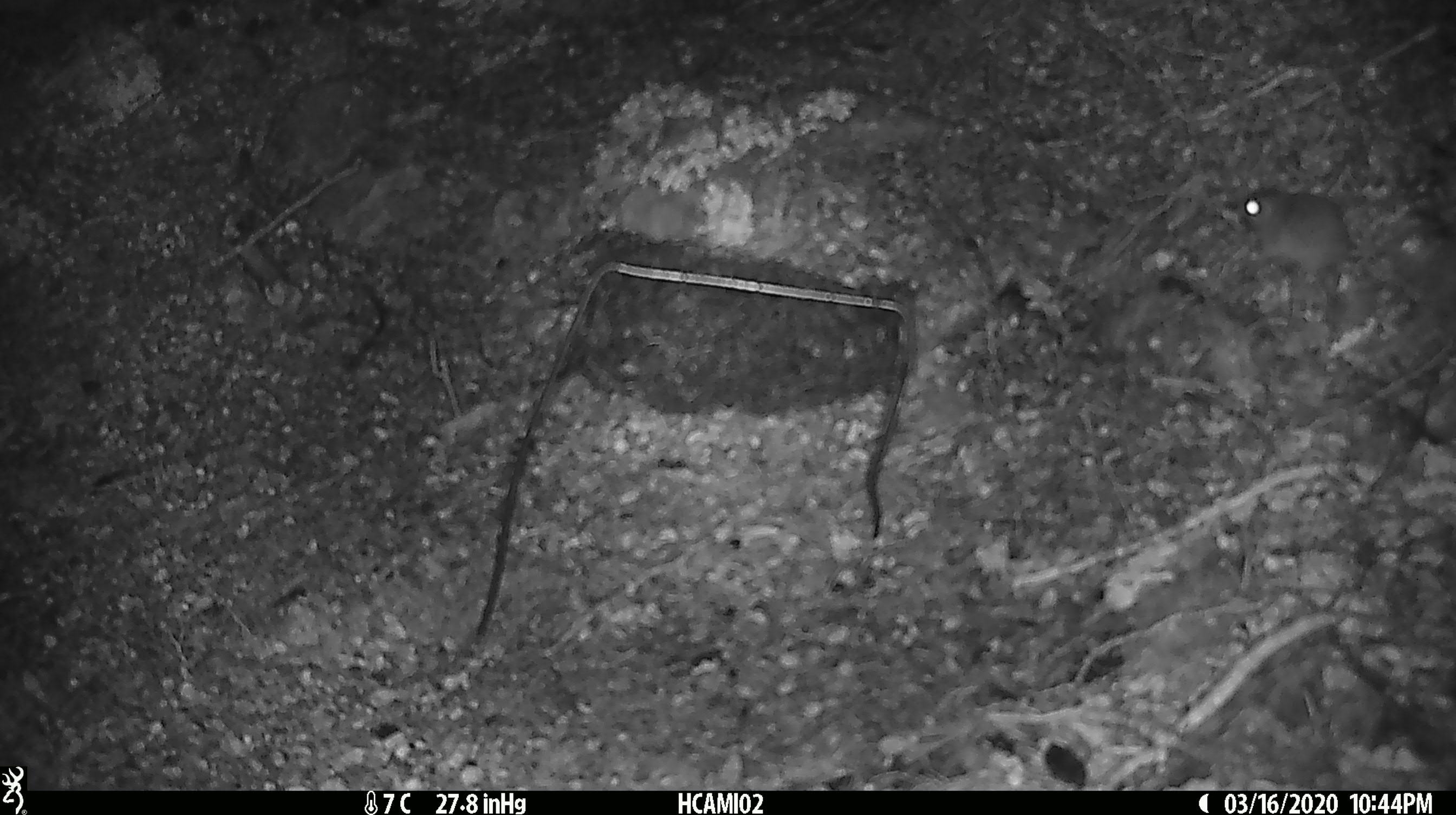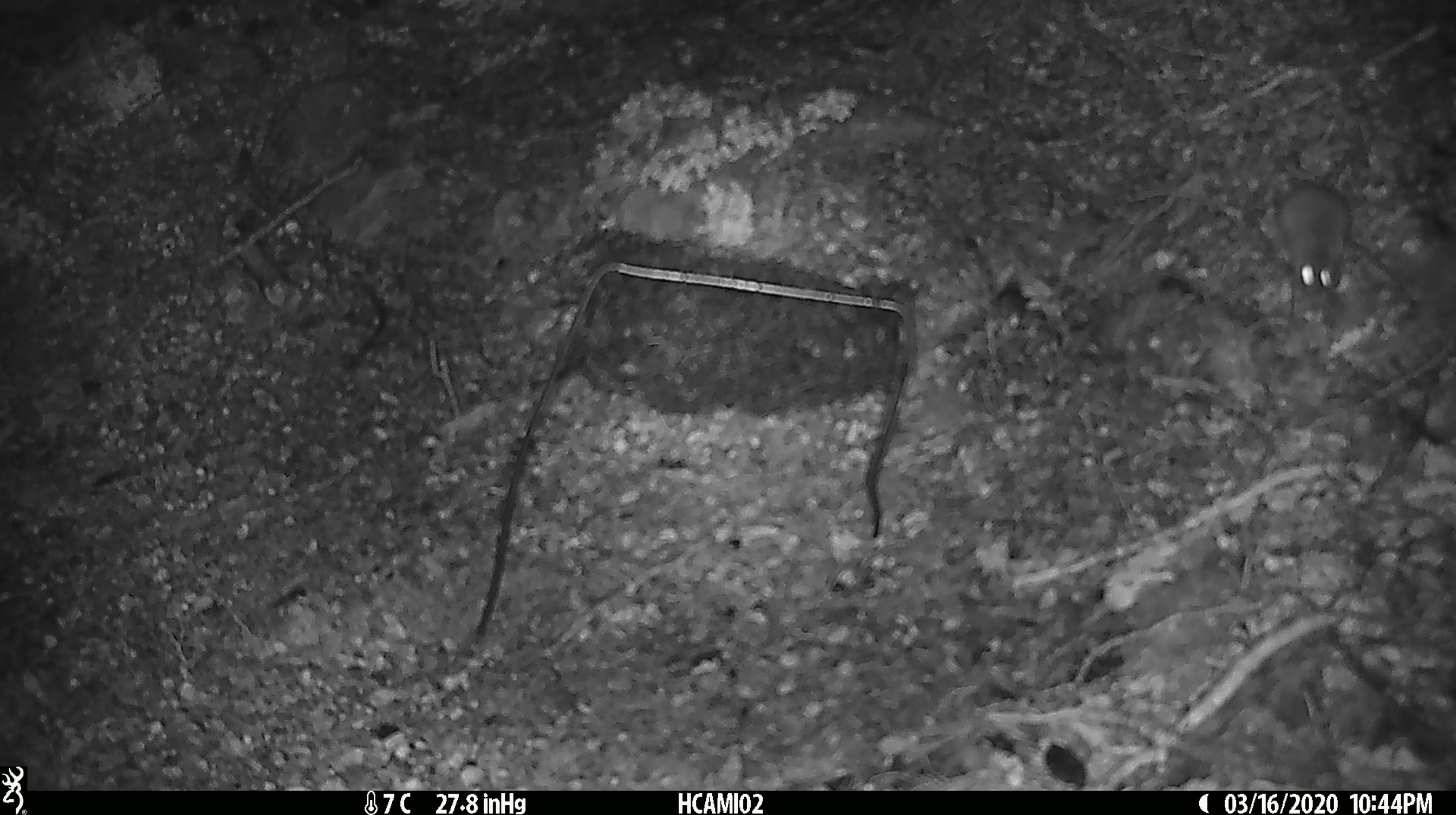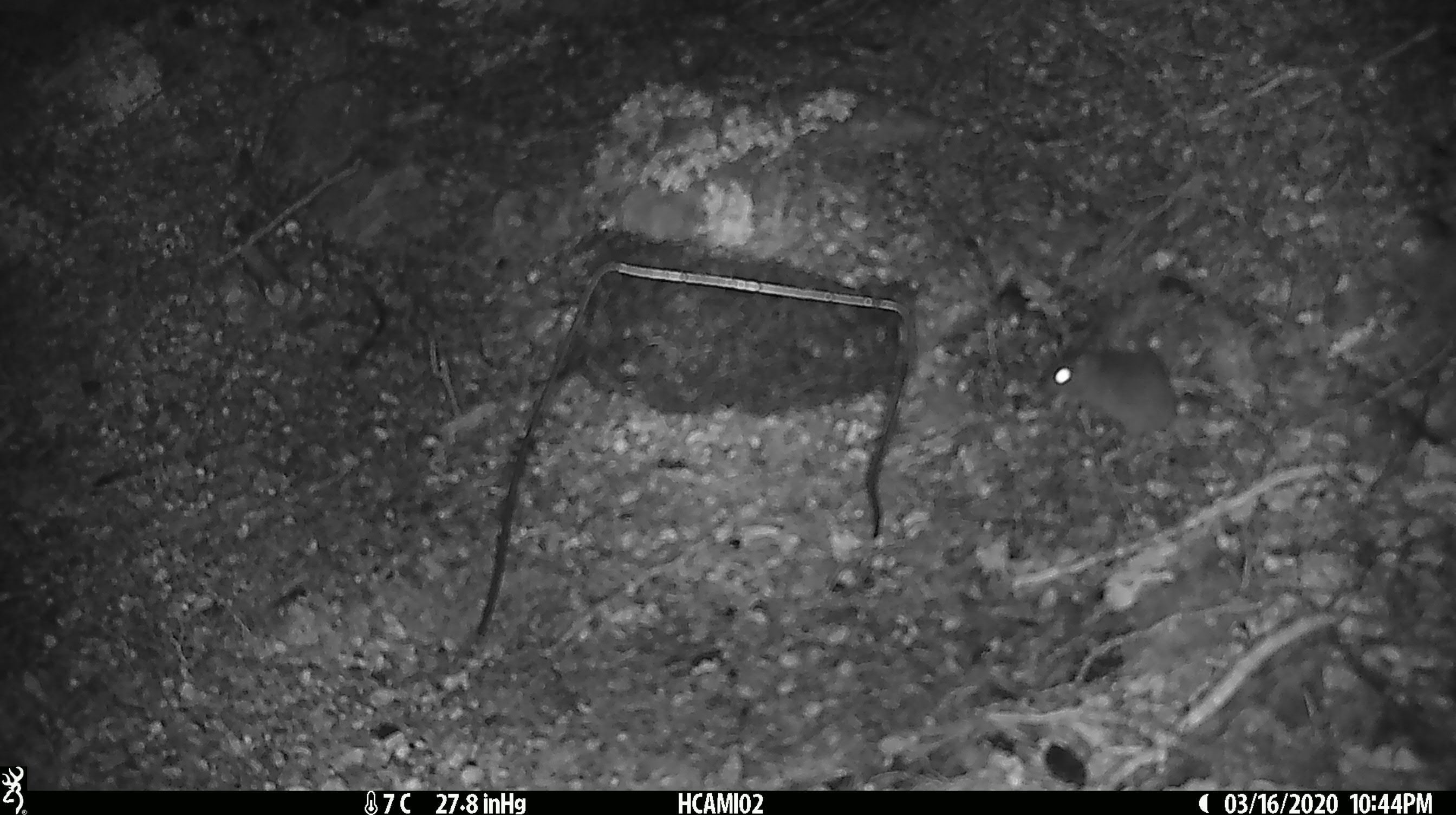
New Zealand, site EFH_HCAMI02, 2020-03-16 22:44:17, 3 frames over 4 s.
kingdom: Animalia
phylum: Chordata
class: Mammalia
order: Rodentia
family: Muridae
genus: Mus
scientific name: Mus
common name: mouse